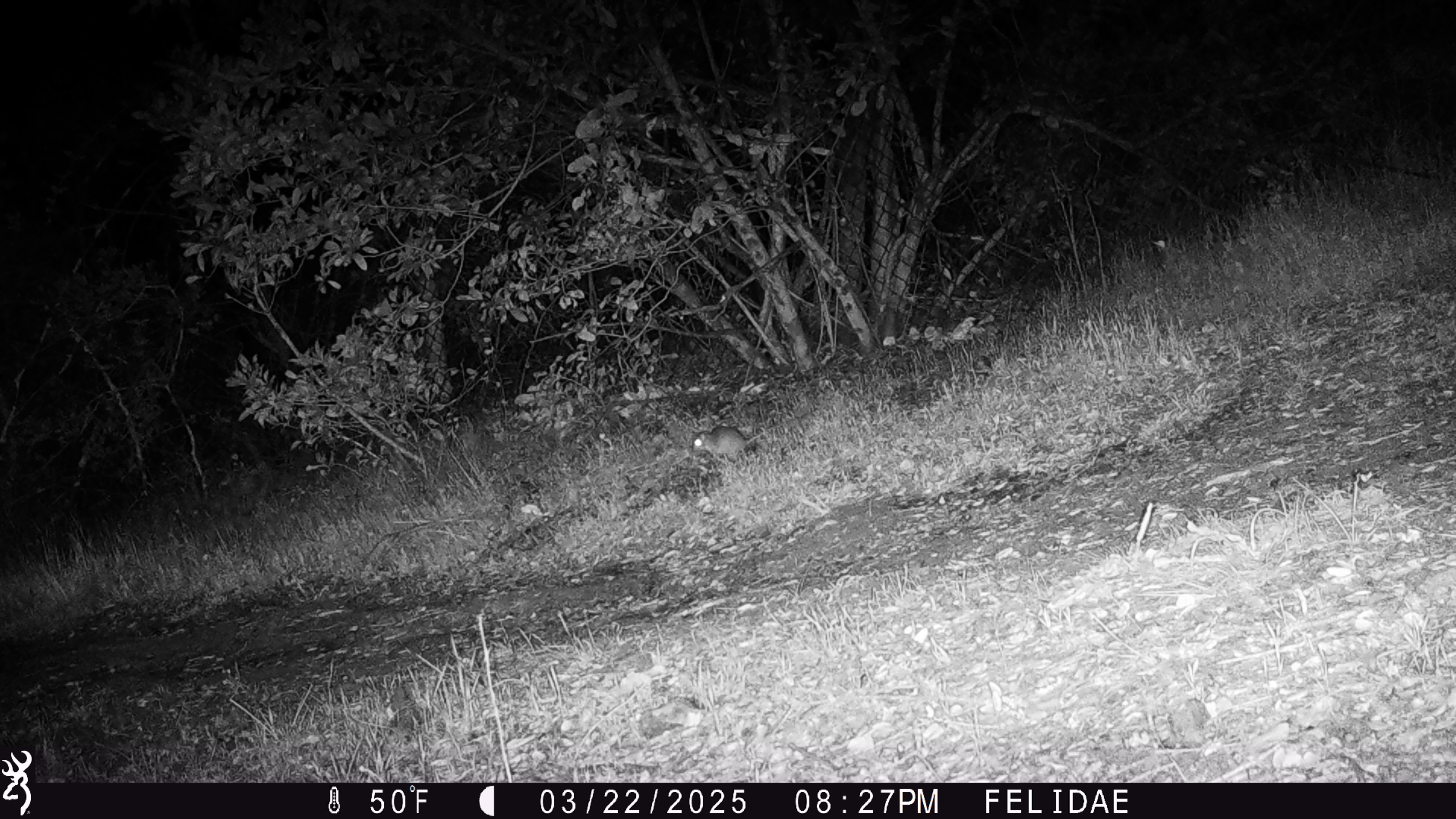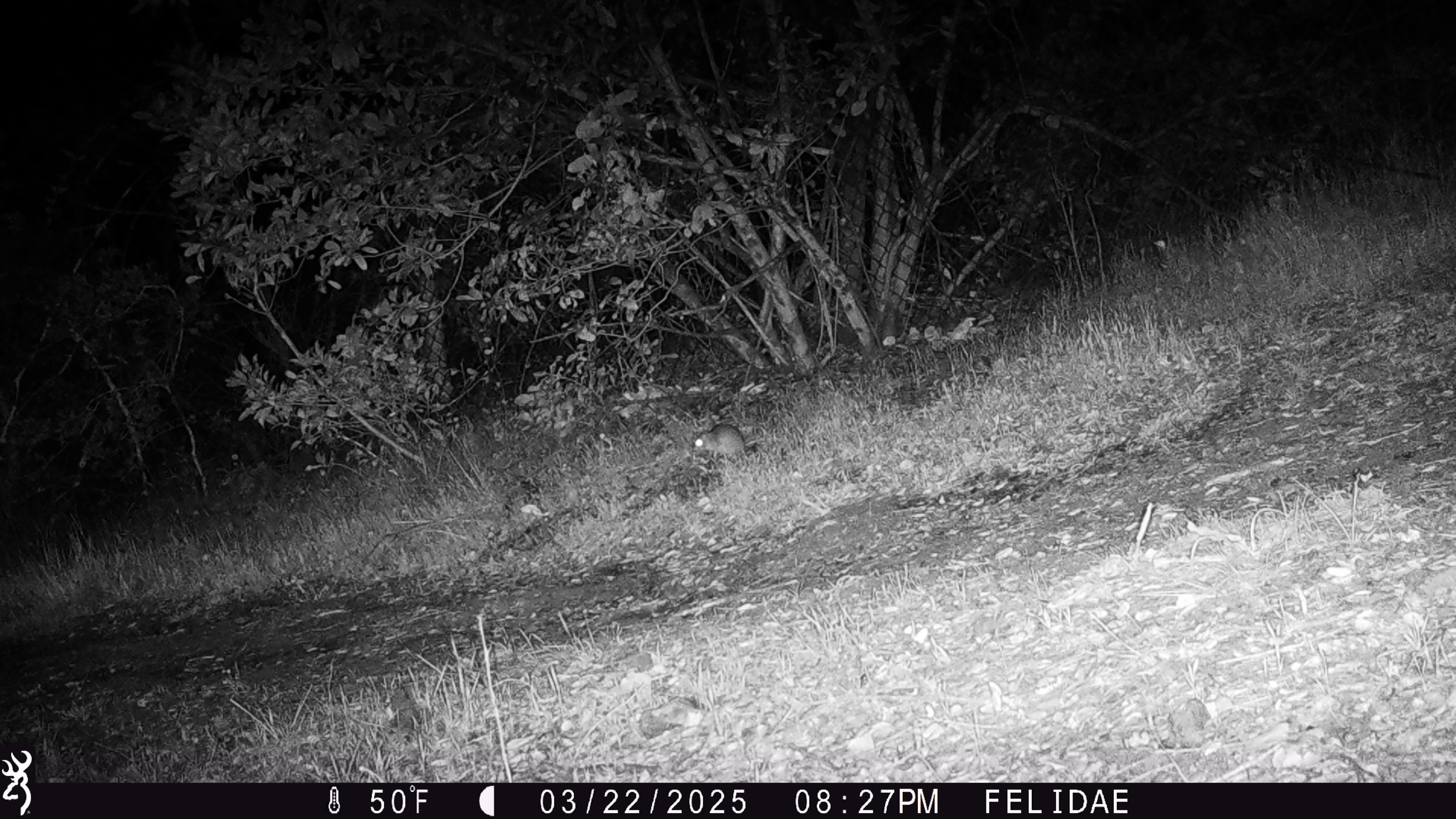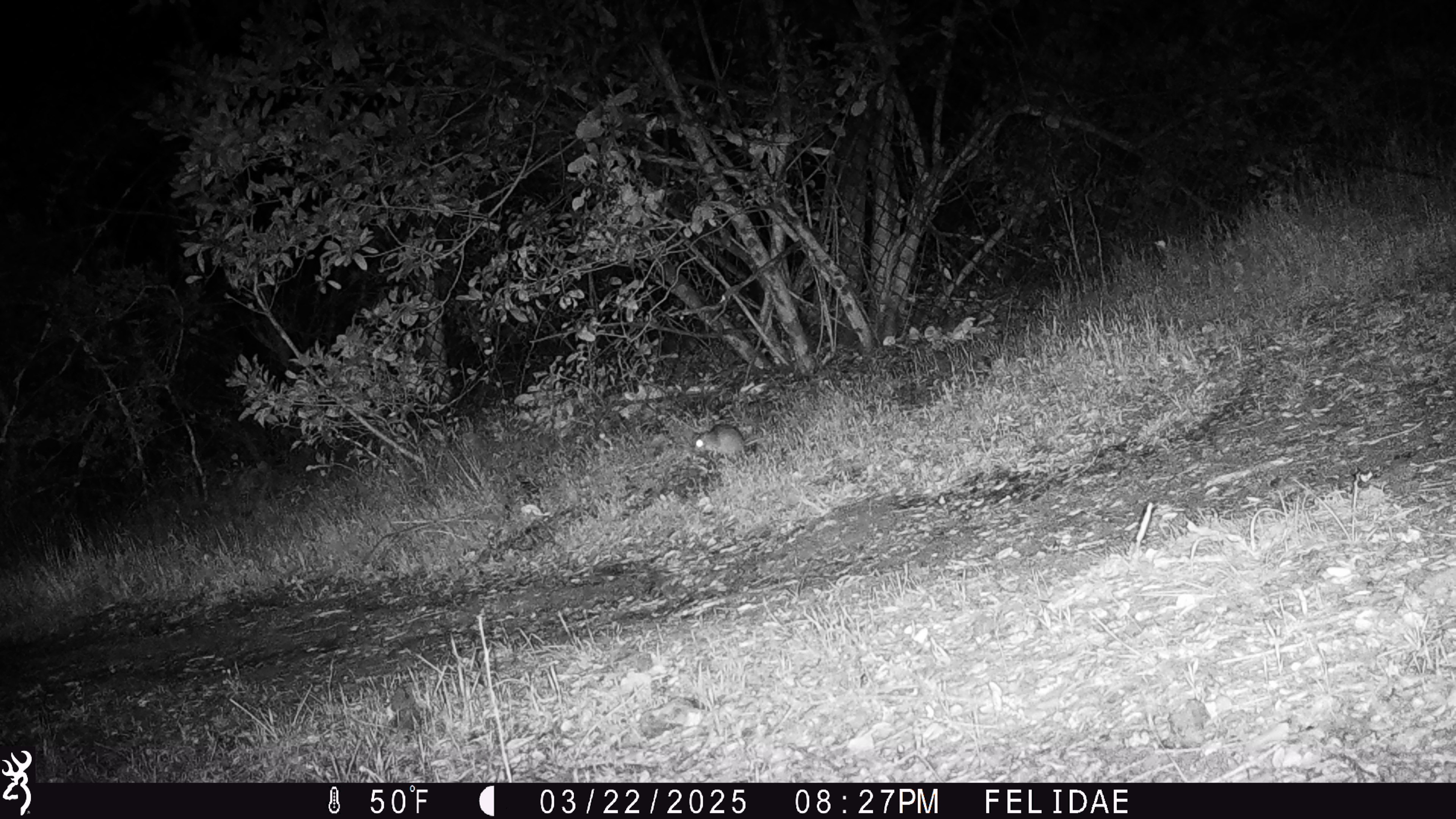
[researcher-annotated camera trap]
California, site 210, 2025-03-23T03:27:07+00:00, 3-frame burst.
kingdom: Animalia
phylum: Chordata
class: Mammalia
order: Rodentia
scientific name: Rodentia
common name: mouse or rat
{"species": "mouse or rat (Rodentia)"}